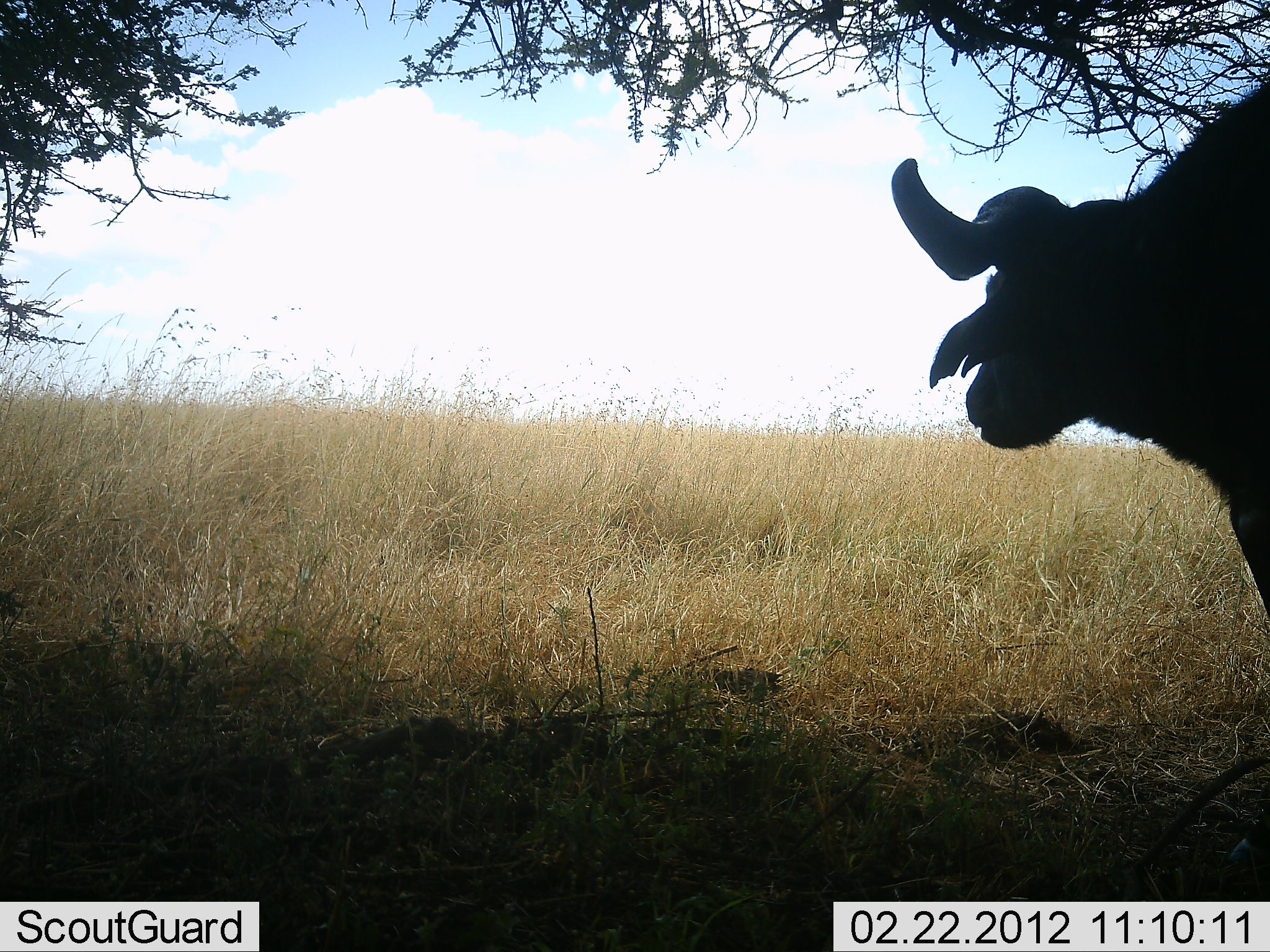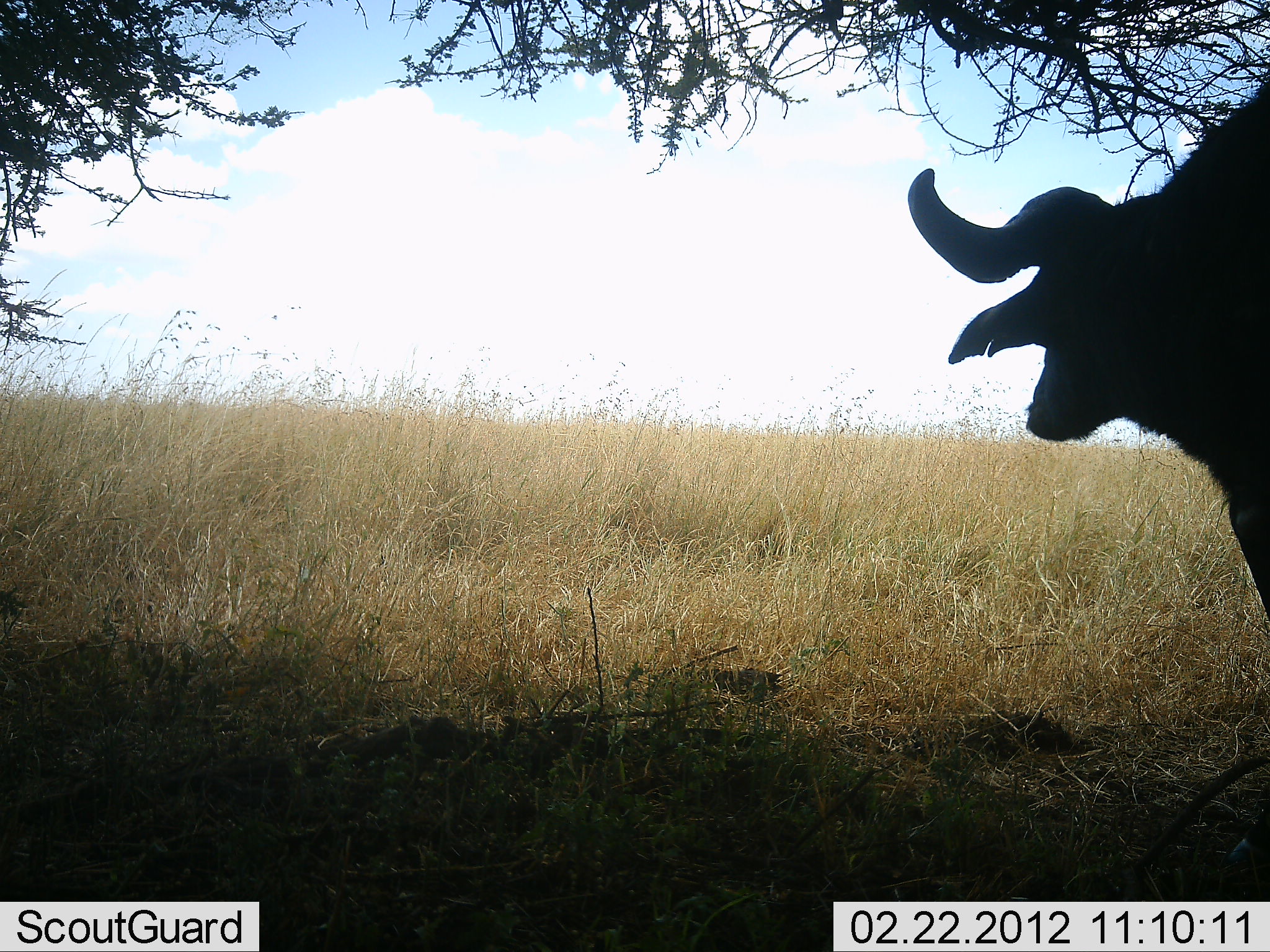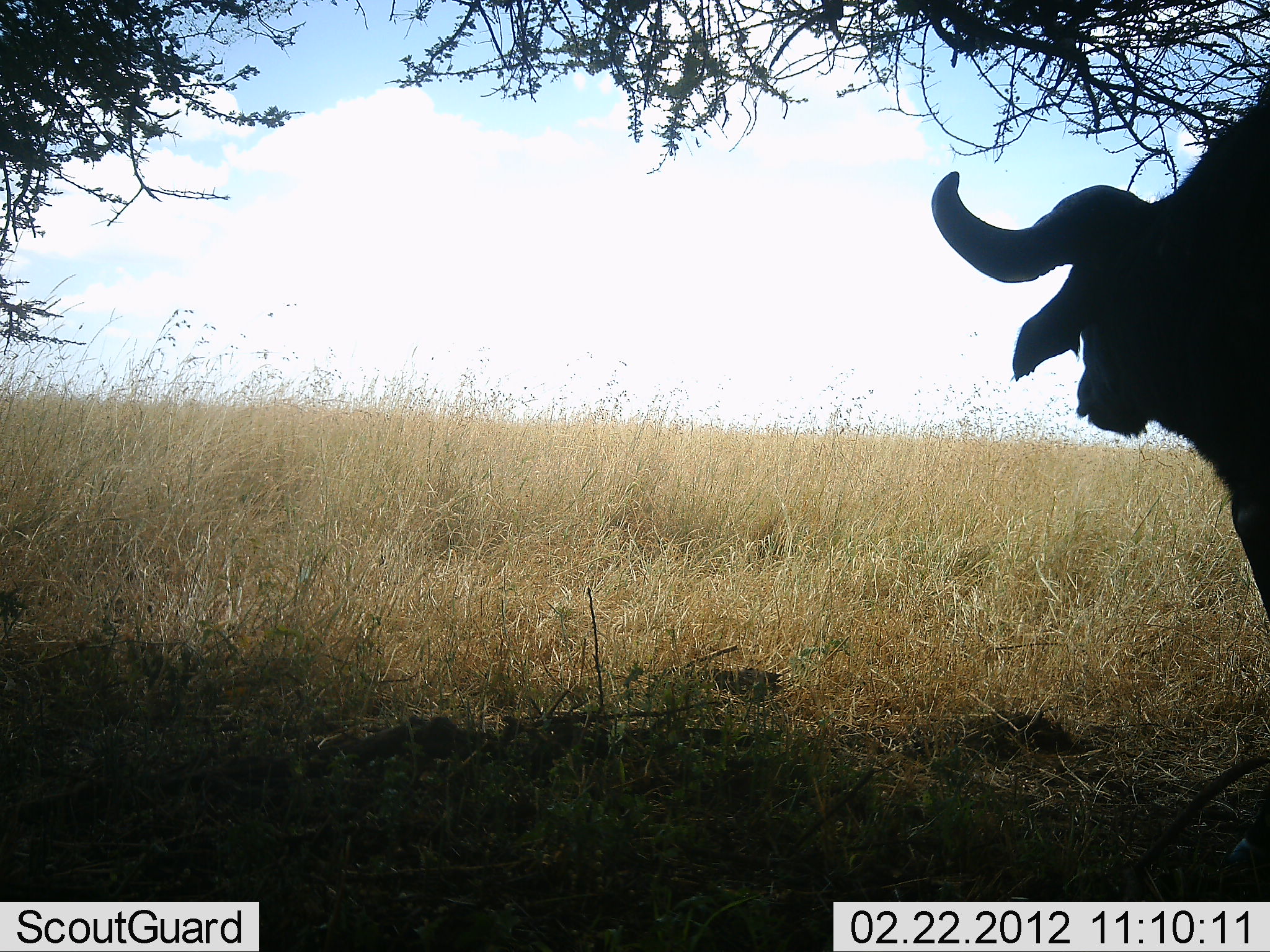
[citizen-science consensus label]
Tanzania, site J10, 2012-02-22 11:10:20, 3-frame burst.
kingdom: Animalia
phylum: Chordata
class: Mammalia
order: Artiodactyla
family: Bovidae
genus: Syncerus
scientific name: Syncerus caffer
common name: cape buffalo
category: buffalo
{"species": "buffalo (cape buffalo) (Syncerus caffer)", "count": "1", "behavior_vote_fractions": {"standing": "93%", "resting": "7%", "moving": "0%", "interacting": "0%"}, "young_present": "0%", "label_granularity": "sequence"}